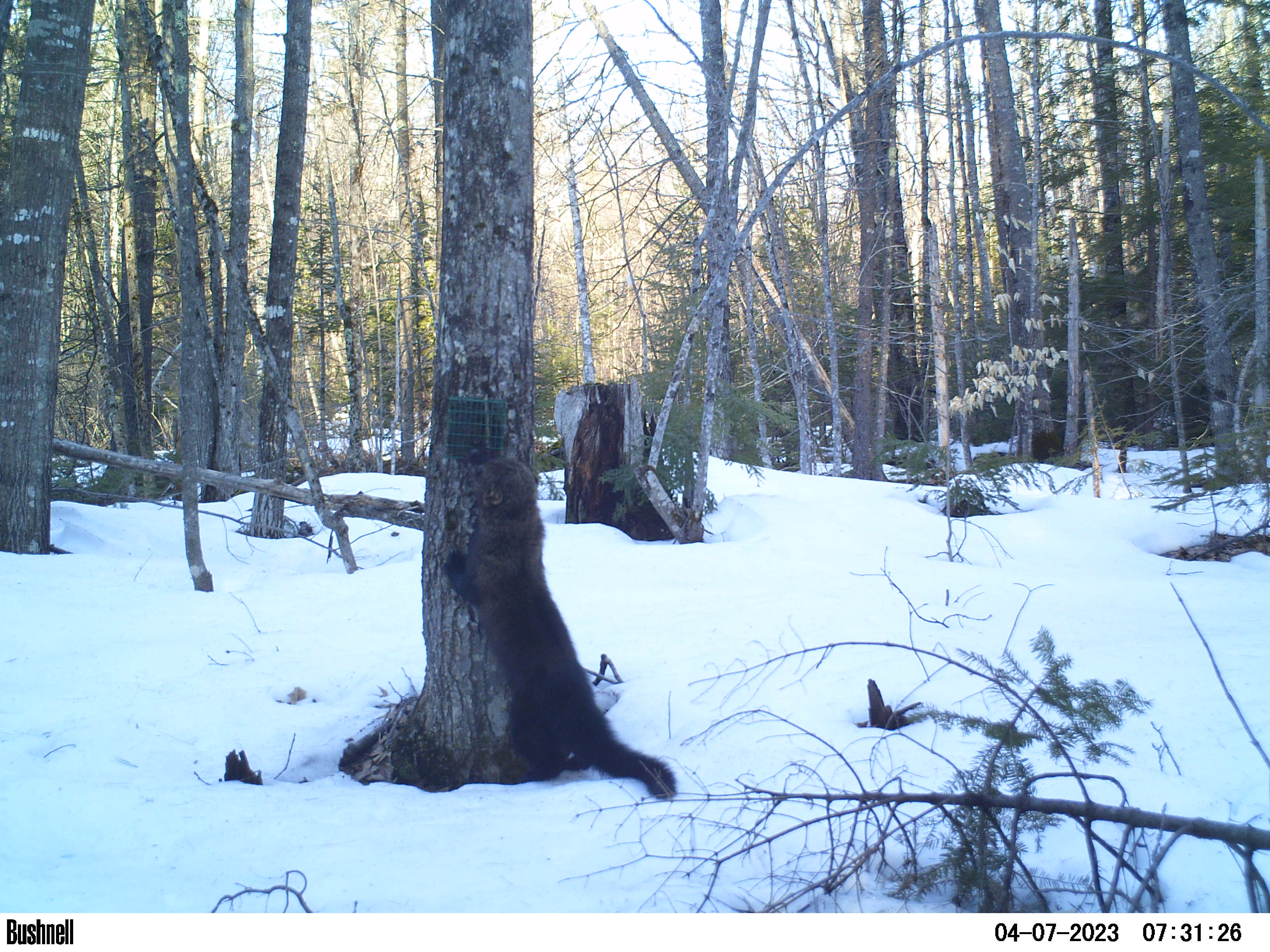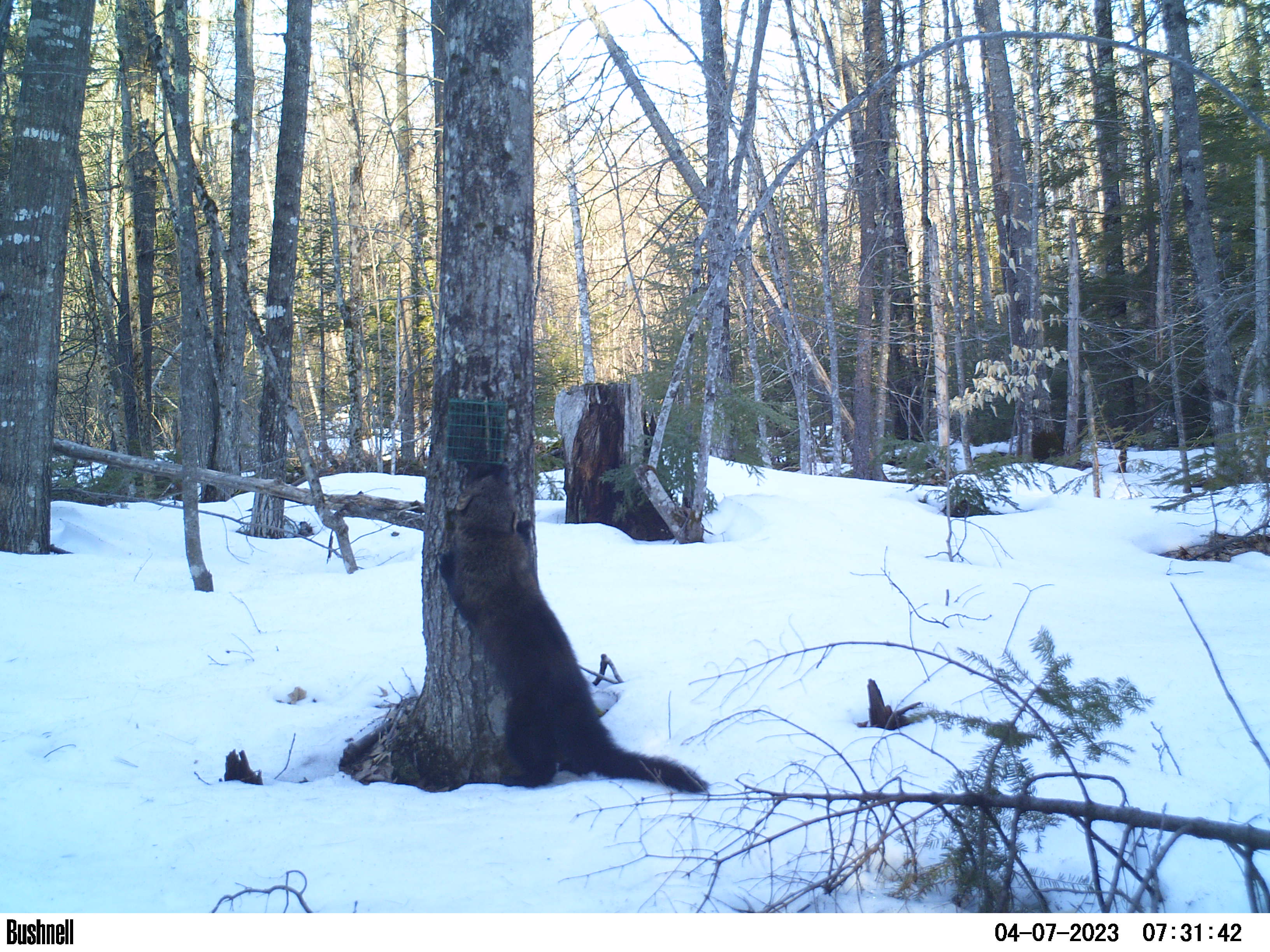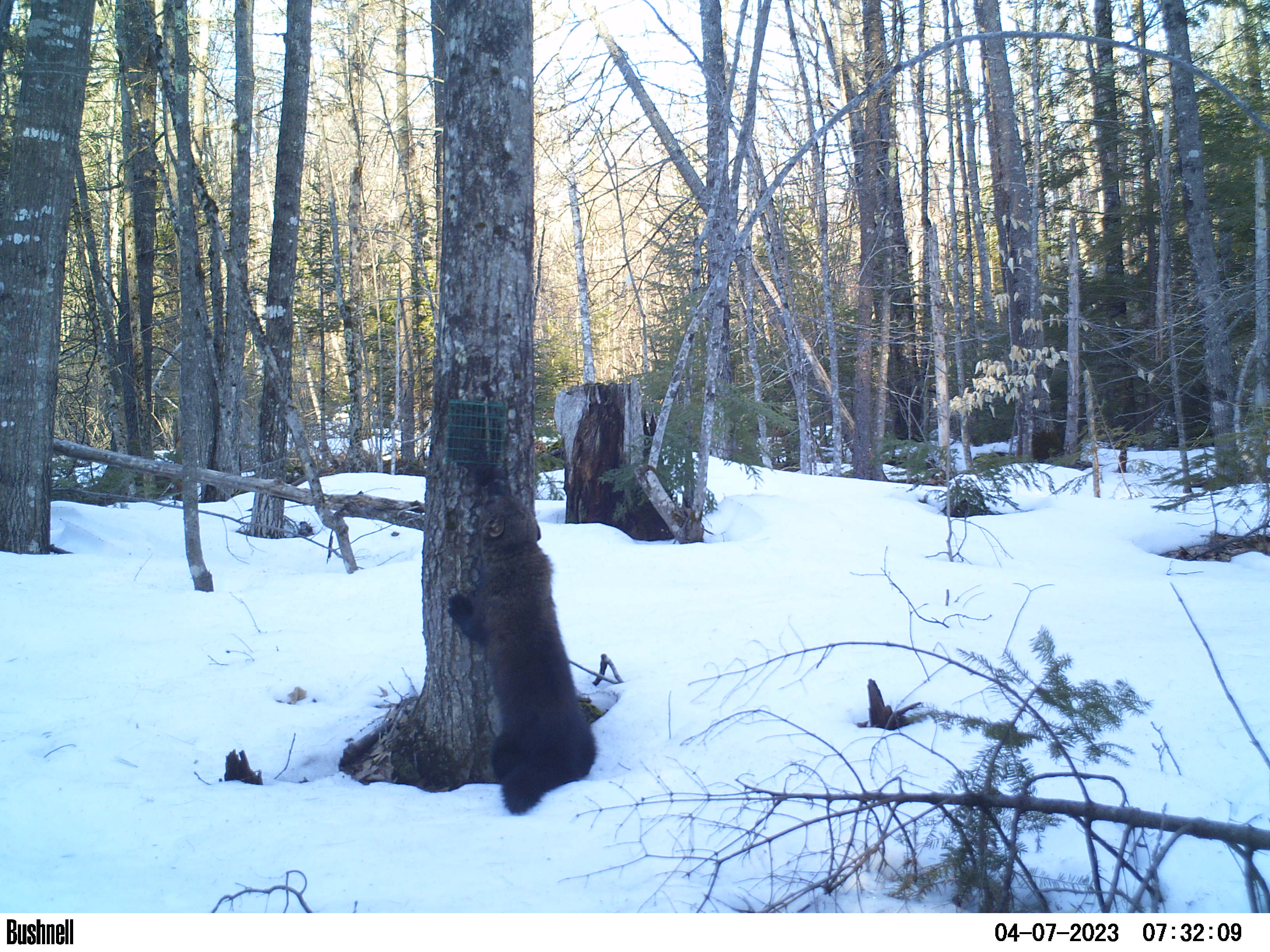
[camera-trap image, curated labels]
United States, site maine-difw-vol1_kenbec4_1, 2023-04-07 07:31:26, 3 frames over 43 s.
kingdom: Animalia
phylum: Chordata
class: Mammalia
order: Carnivora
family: Mustelidae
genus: Pekania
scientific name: Pekania pennanti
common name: fisher